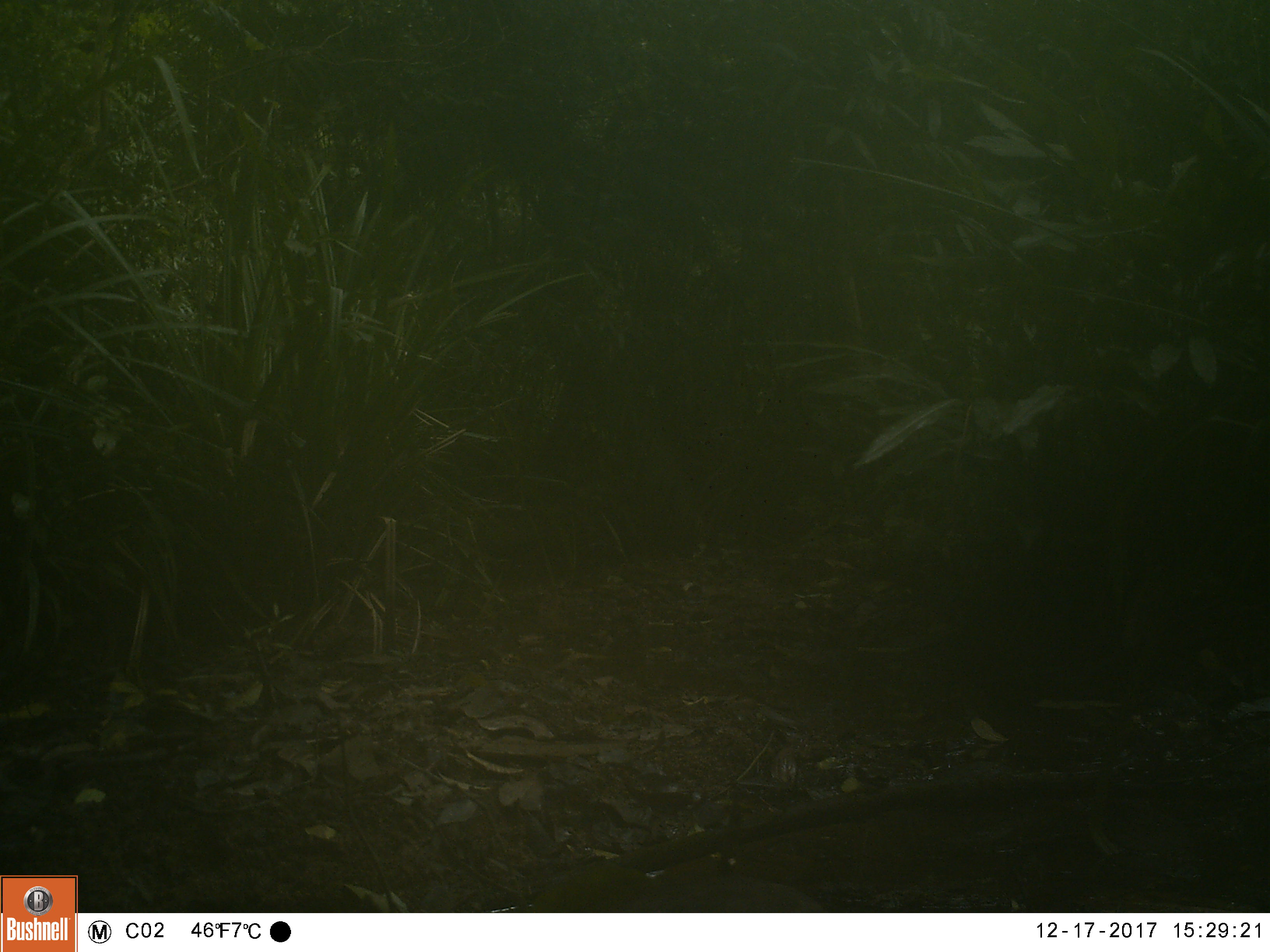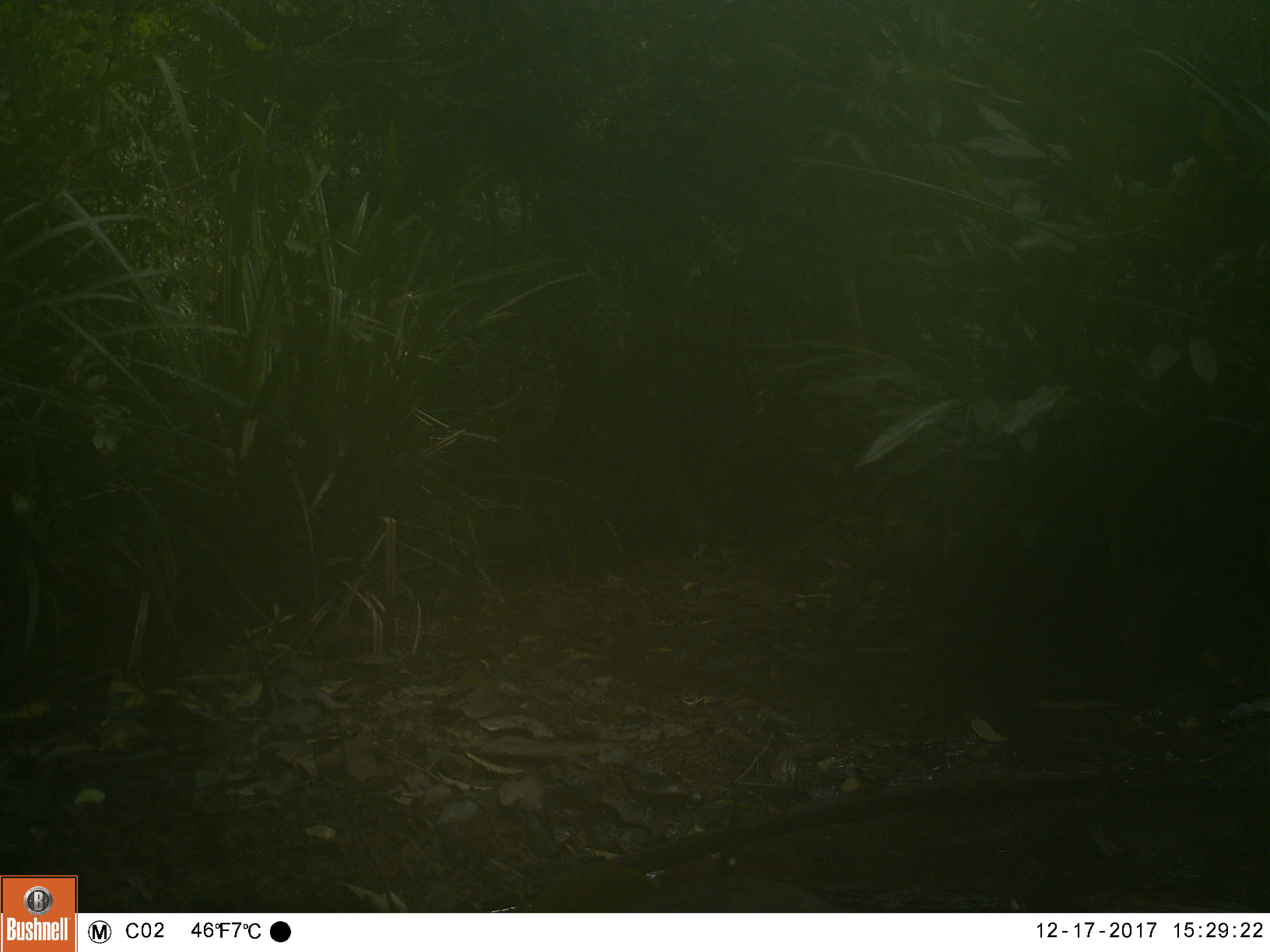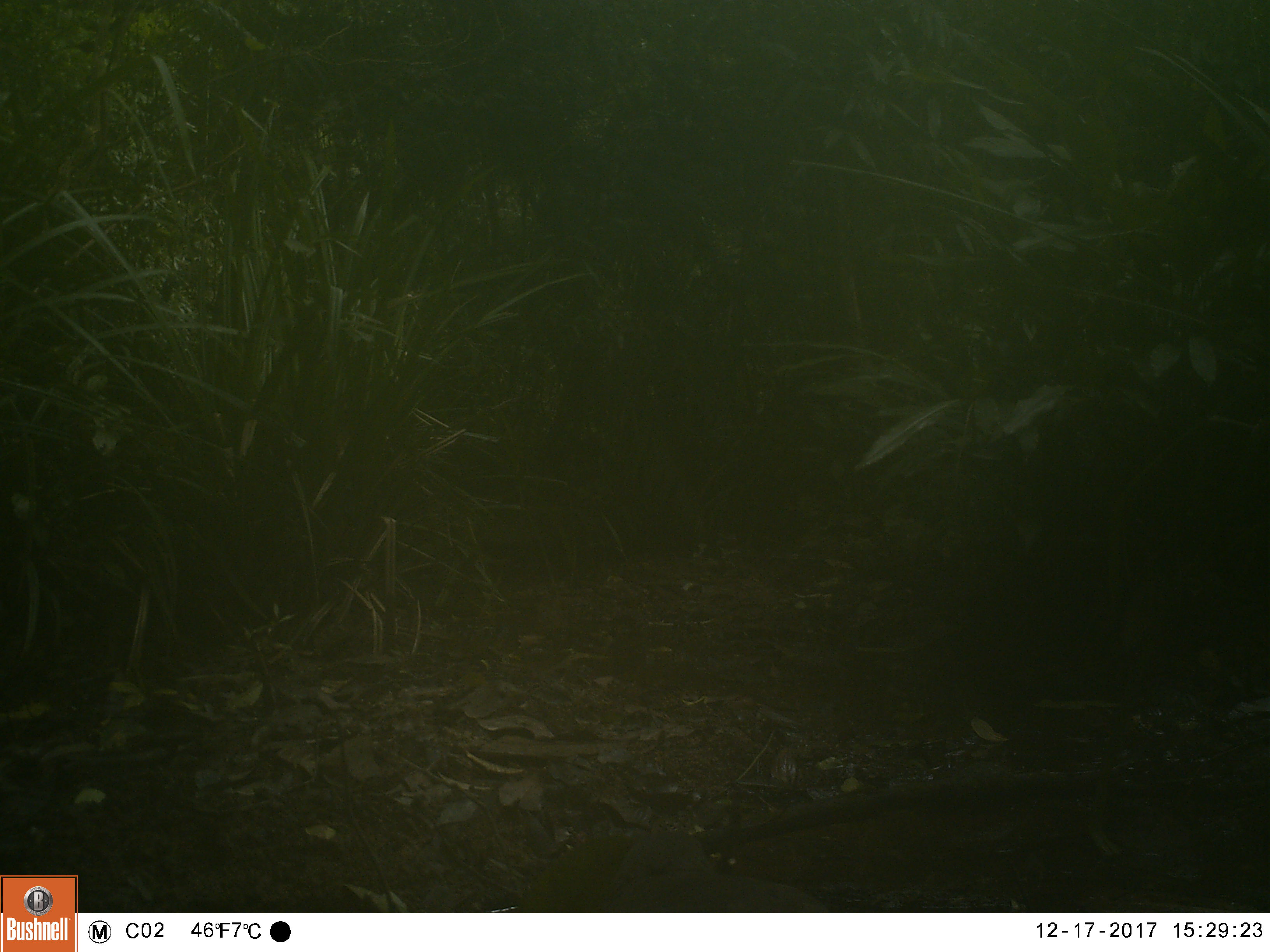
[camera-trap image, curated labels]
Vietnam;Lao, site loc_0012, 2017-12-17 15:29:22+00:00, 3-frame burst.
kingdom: Animalia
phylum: Chordata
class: Aves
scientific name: Aves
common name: bird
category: unidentified bird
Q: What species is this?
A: Unidentified bird (bird) (Aves).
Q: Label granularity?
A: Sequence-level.